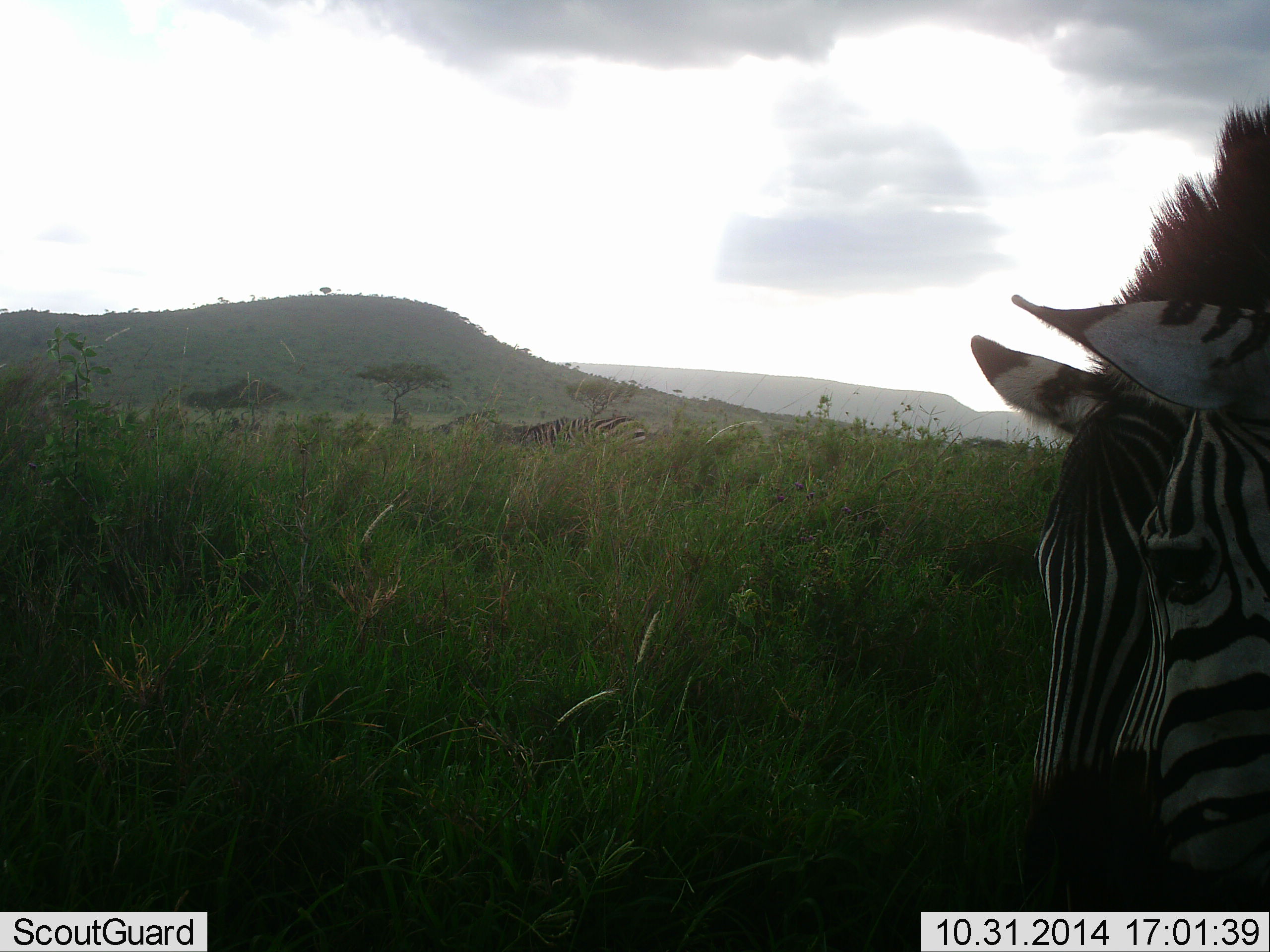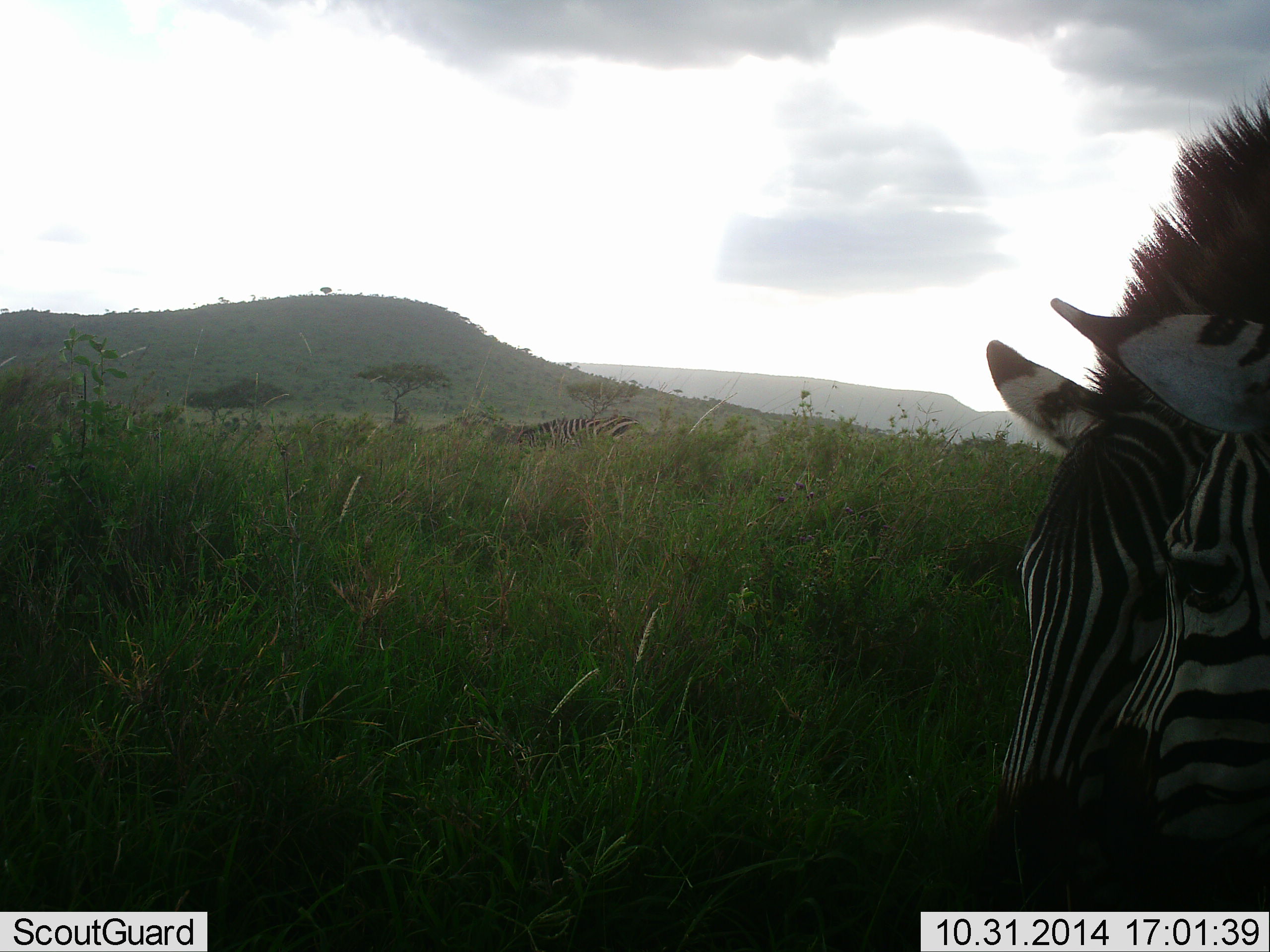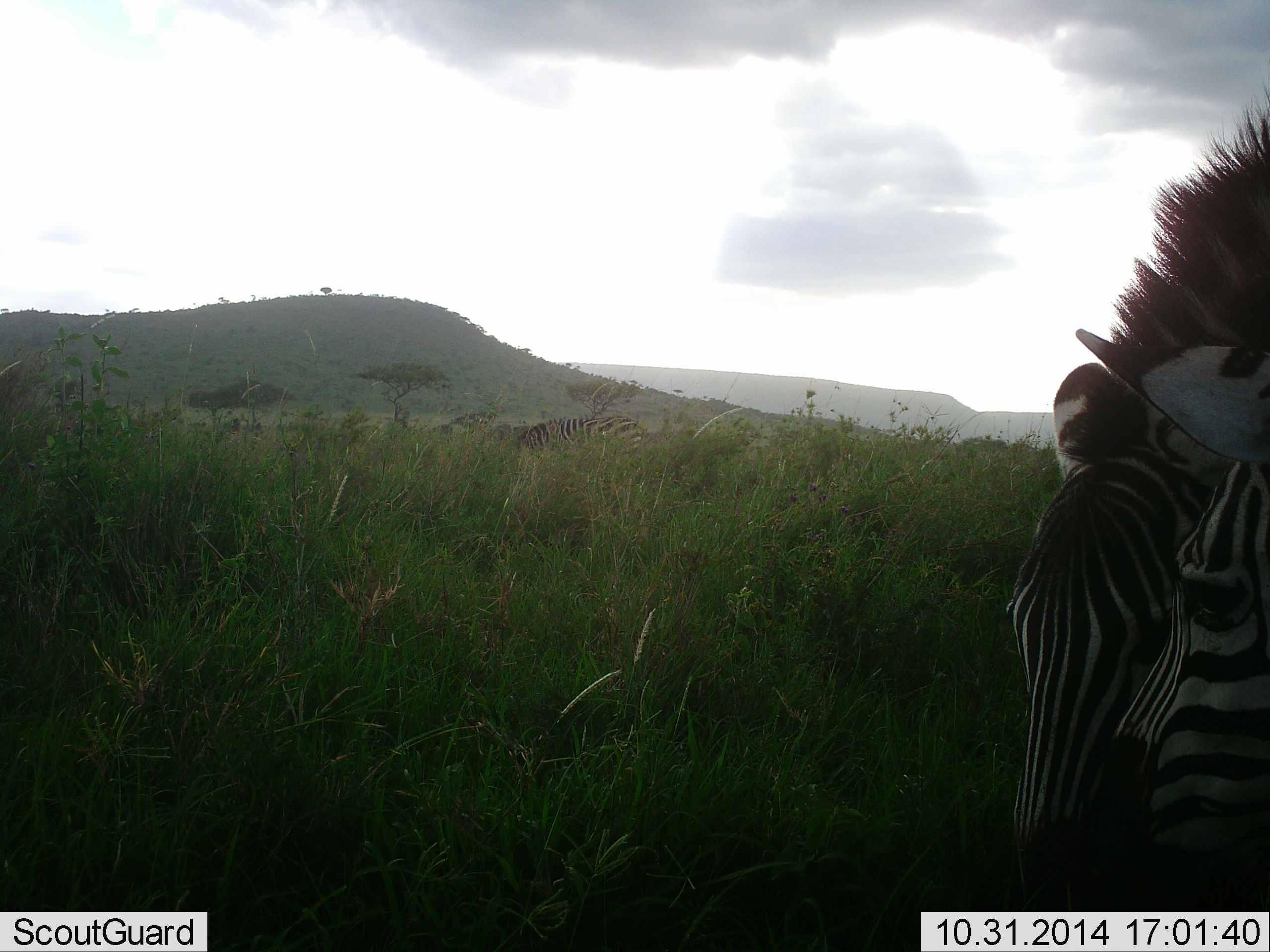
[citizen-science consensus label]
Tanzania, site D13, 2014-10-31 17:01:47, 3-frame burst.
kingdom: Animalia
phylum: Chordata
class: Mammalia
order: Perissodactyla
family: Equidae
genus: Equus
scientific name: Equus quagga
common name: plains zebra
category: zebra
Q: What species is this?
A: Zebra (plains zebra) (Equus quagga).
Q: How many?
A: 3.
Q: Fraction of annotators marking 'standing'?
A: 50%.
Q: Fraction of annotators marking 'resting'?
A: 0%.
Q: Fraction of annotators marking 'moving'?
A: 10%.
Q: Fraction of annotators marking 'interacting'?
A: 20%.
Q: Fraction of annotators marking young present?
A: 0%.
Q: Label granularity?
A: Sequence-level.